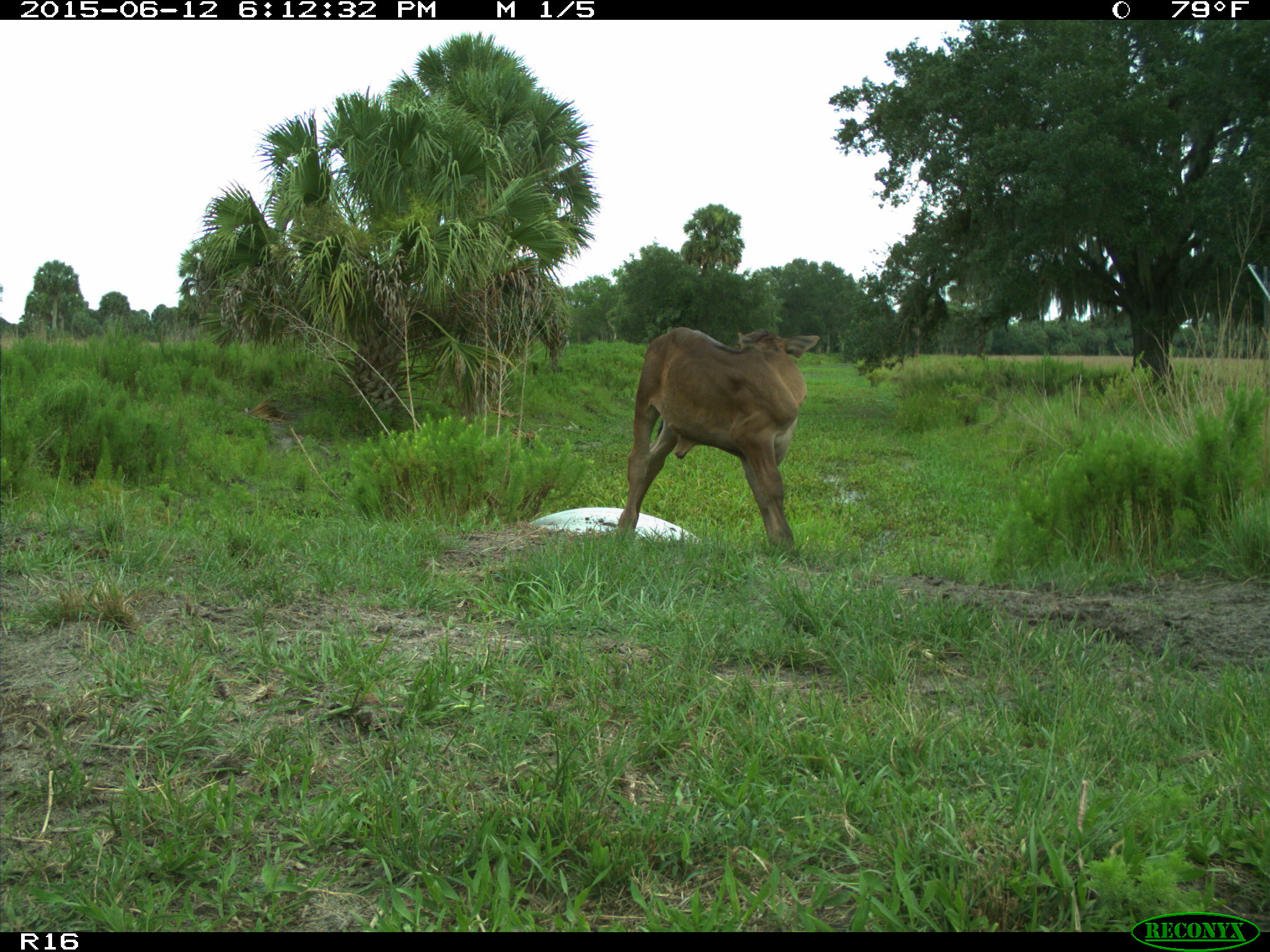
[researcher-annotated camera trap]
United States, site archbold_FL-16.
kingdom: Animalia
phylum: Chordata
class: Mammalia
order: Artiodactyla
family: Bovidae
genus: Bos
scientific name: Bos taurus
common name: domestic cow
Bos taurus (domestic cow).